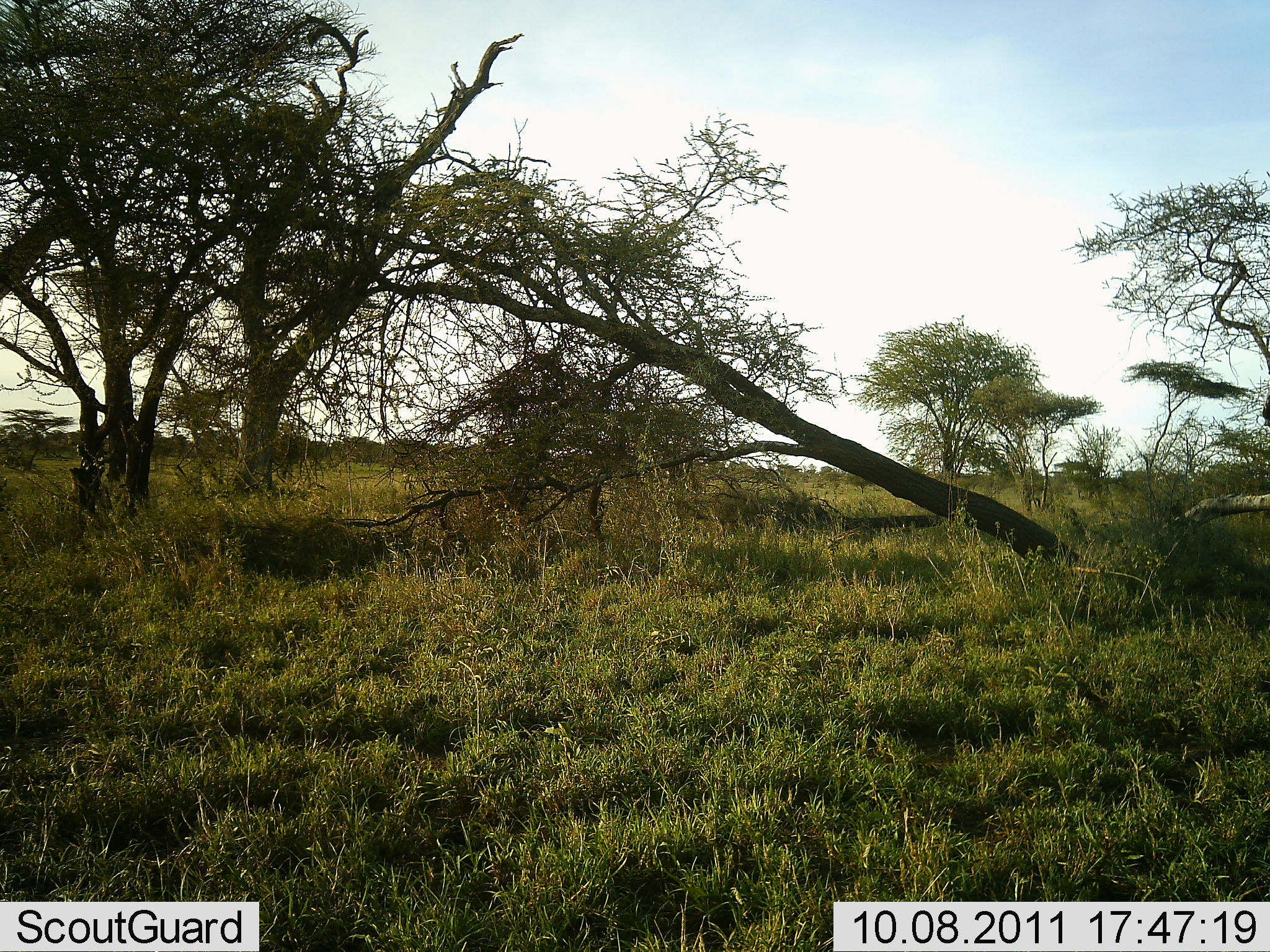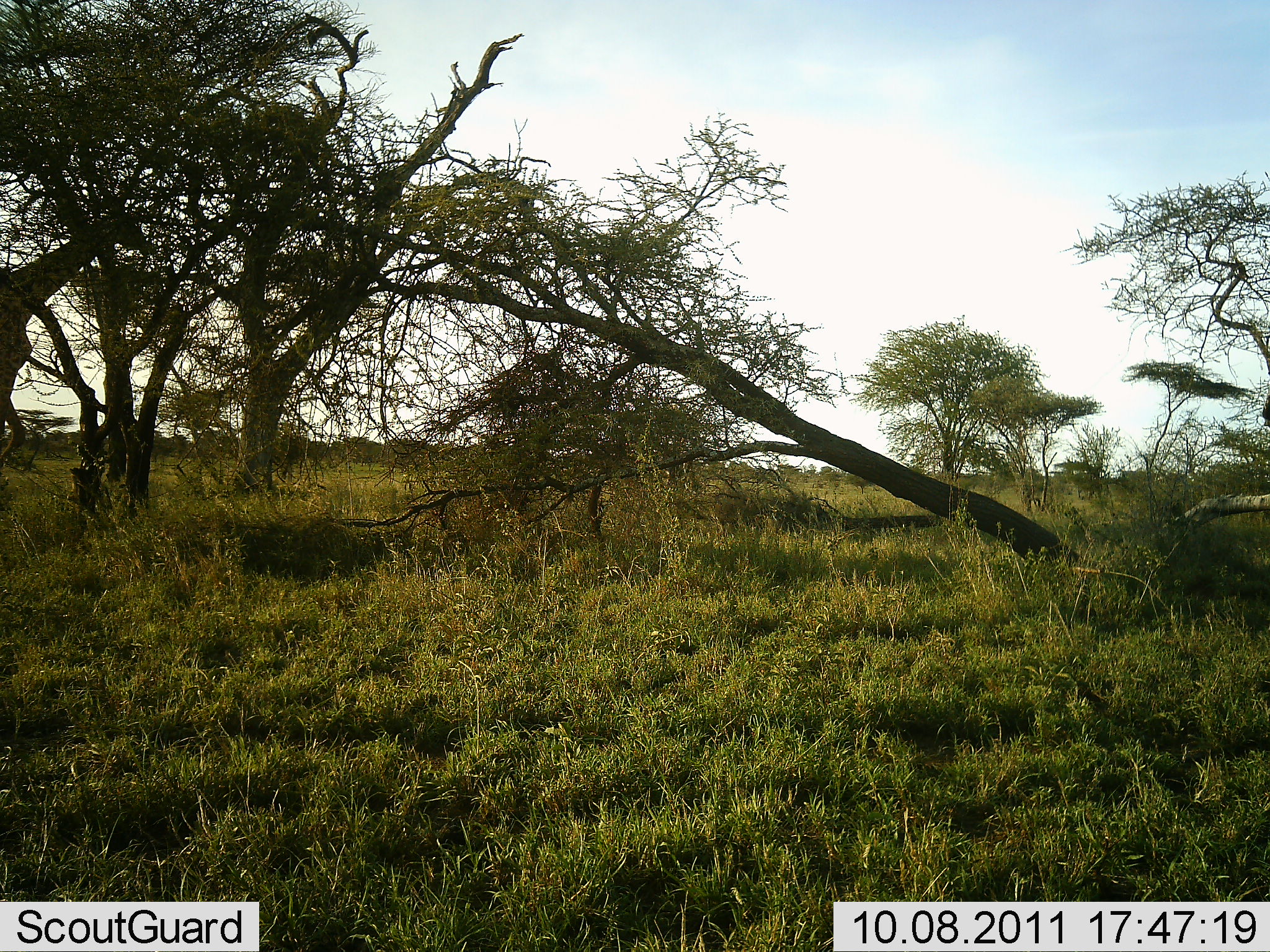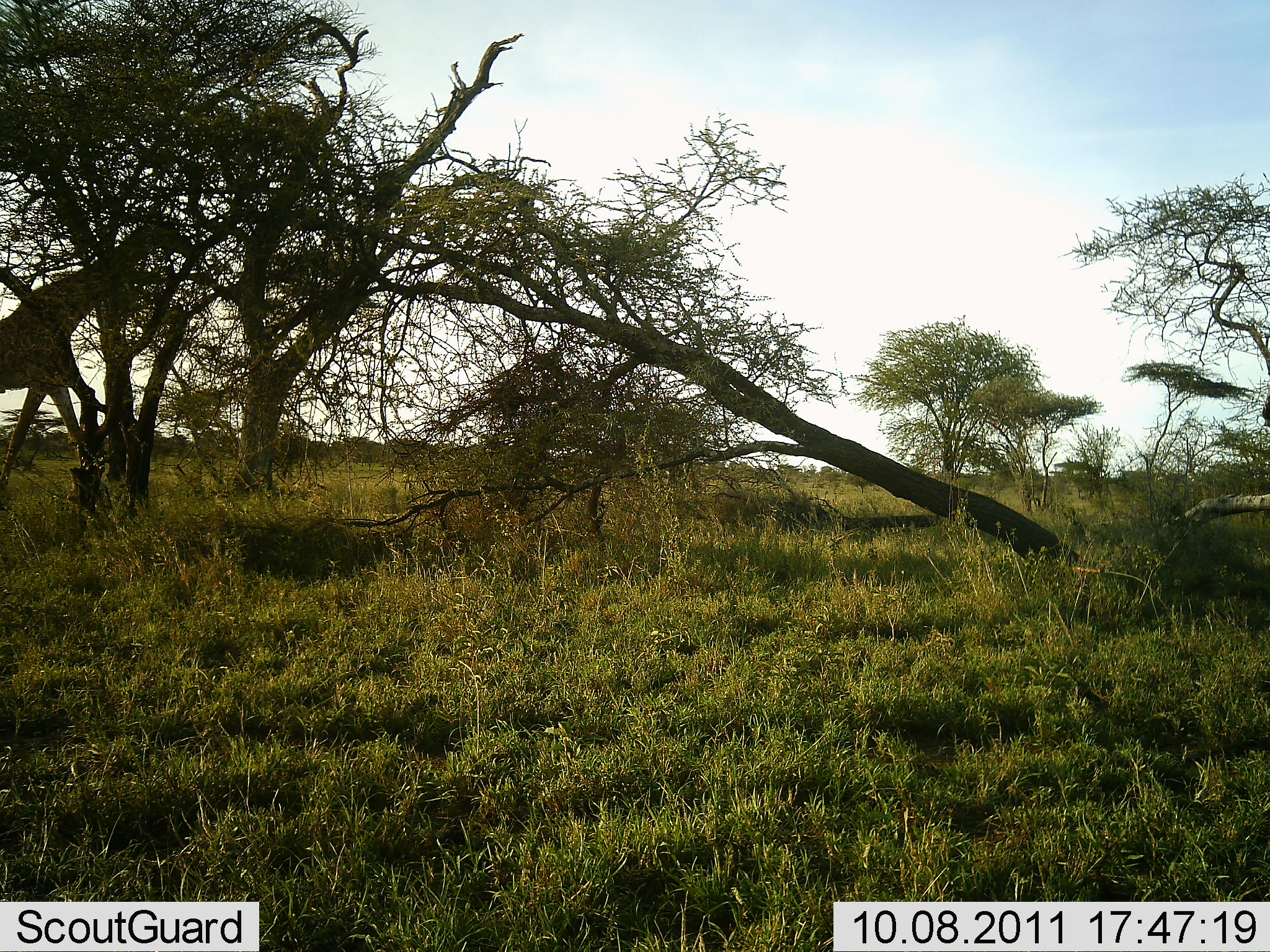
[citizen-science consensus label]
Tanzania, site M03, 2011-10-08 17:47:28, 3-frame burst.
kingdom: Animalia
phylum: Chordata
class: Mammalia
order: Artiodactyla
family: Giraffidae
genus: Giraffa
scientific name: Giraffa camelopardalis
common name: giraffe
Giraffe (Giraffa camelopardalis), count 1. Behavior (volunteer vote fractions): standing 6%, resting 0%, moving 100%, interacting 0%. Young present (vote fraction): 0%. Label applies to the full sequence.